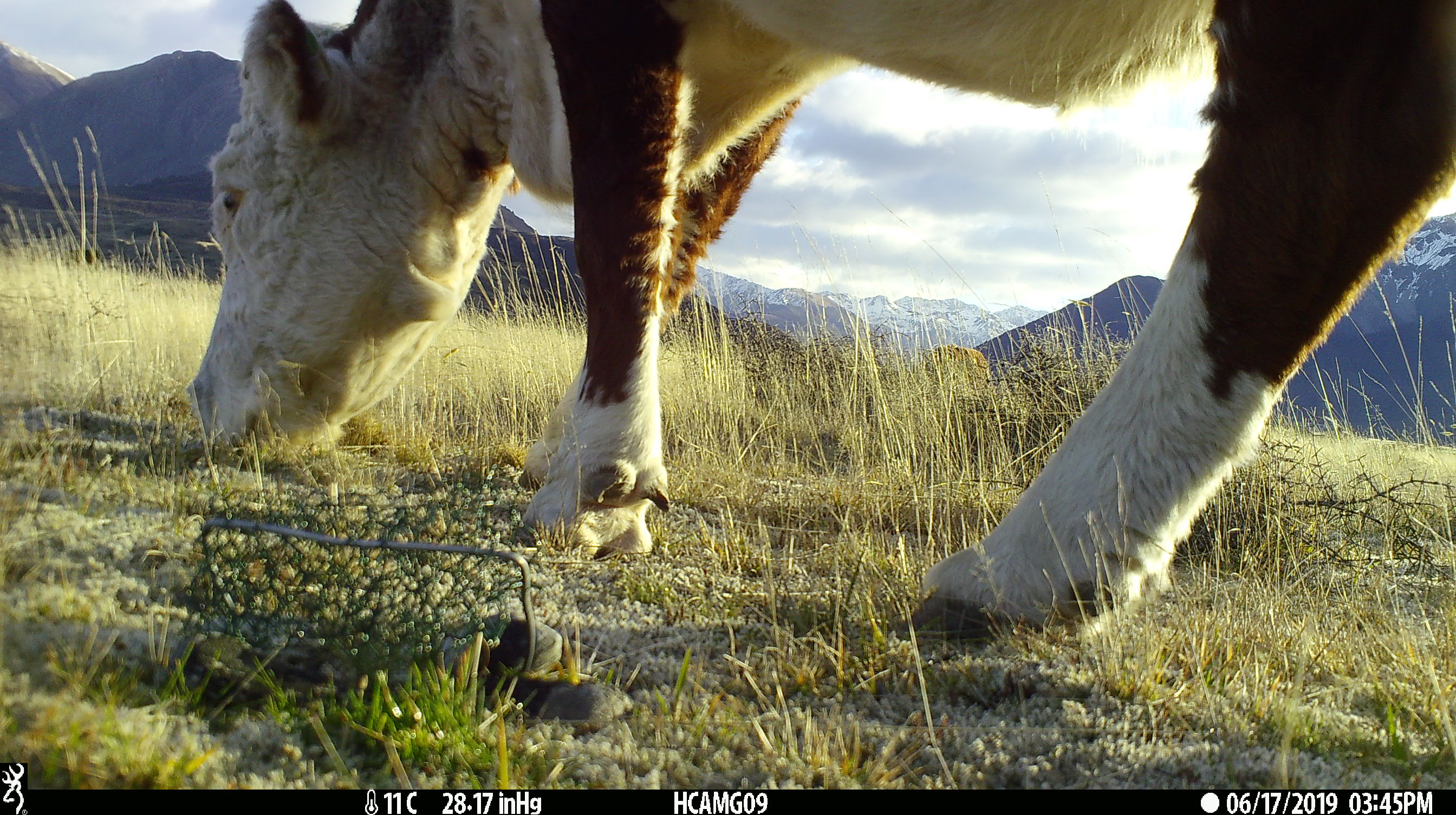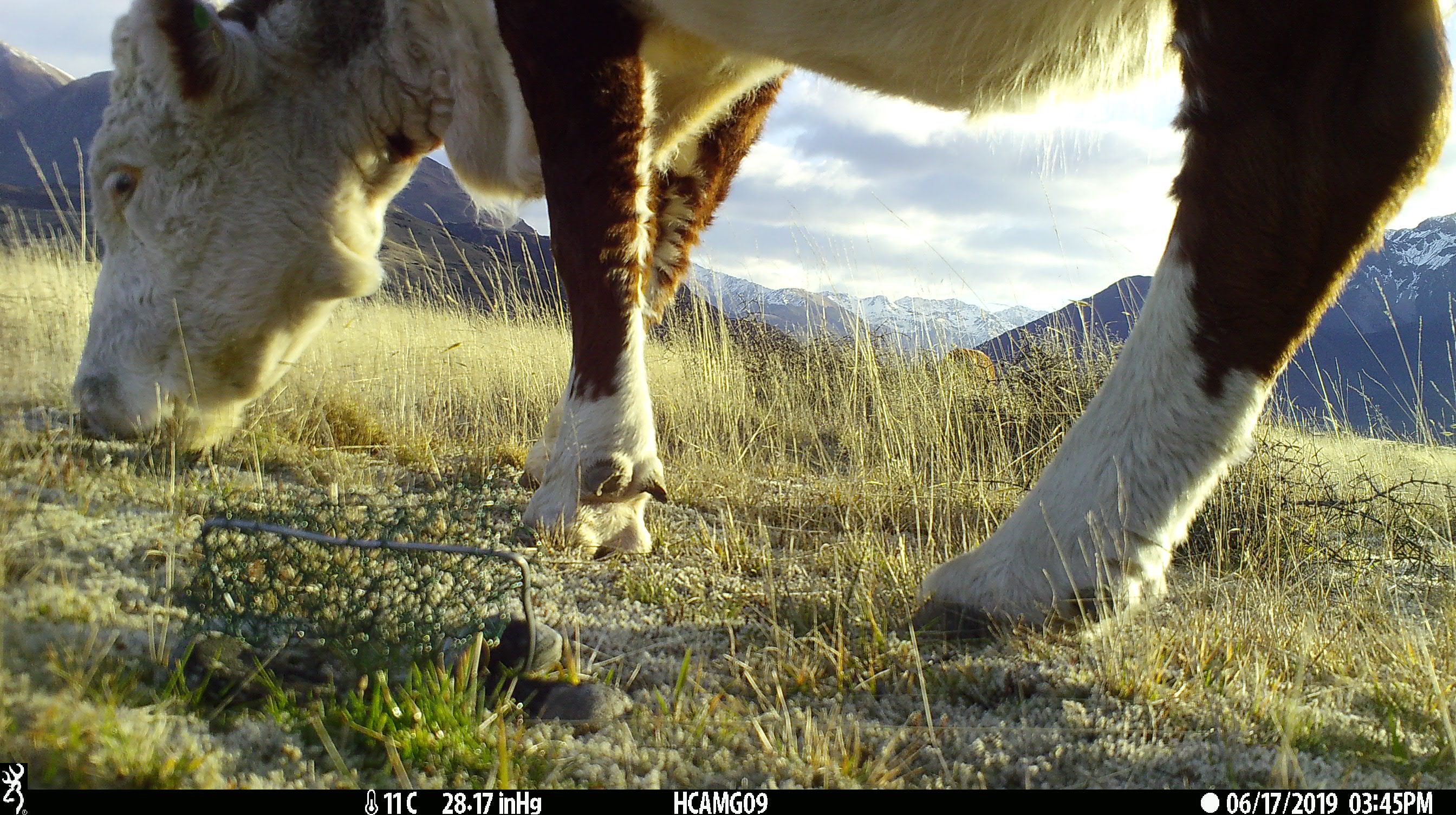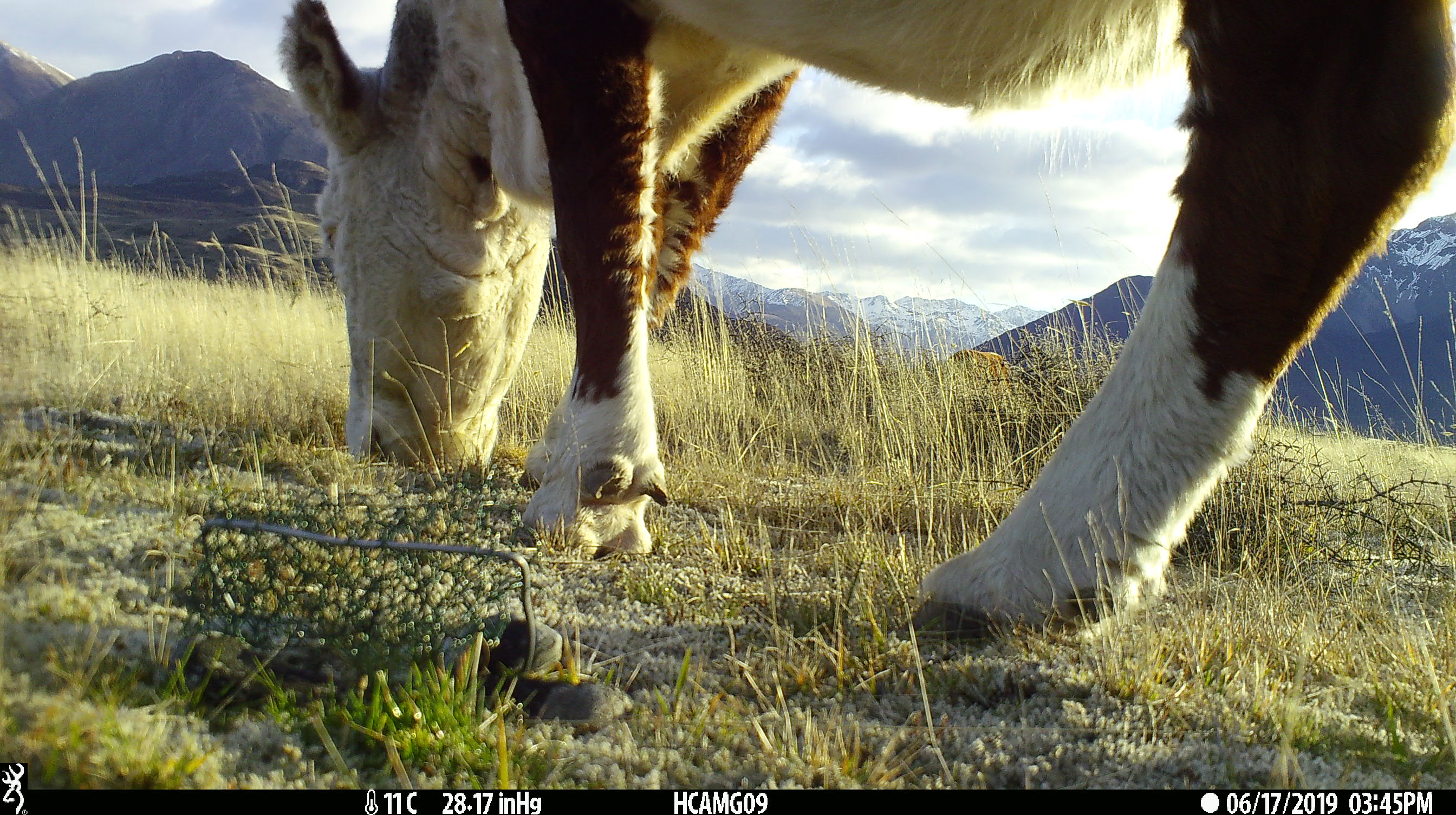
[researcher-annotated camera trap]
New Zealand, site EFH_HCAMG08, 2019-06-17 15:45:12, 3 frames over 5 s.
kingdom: Animalia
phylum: Chordata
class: Mammalia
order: Artiodactyla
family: Bovidae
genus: Bos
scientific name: Bos taurus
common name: domestic cow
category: cow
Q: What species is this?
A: Cow (domestic cow) (Bos taurus).